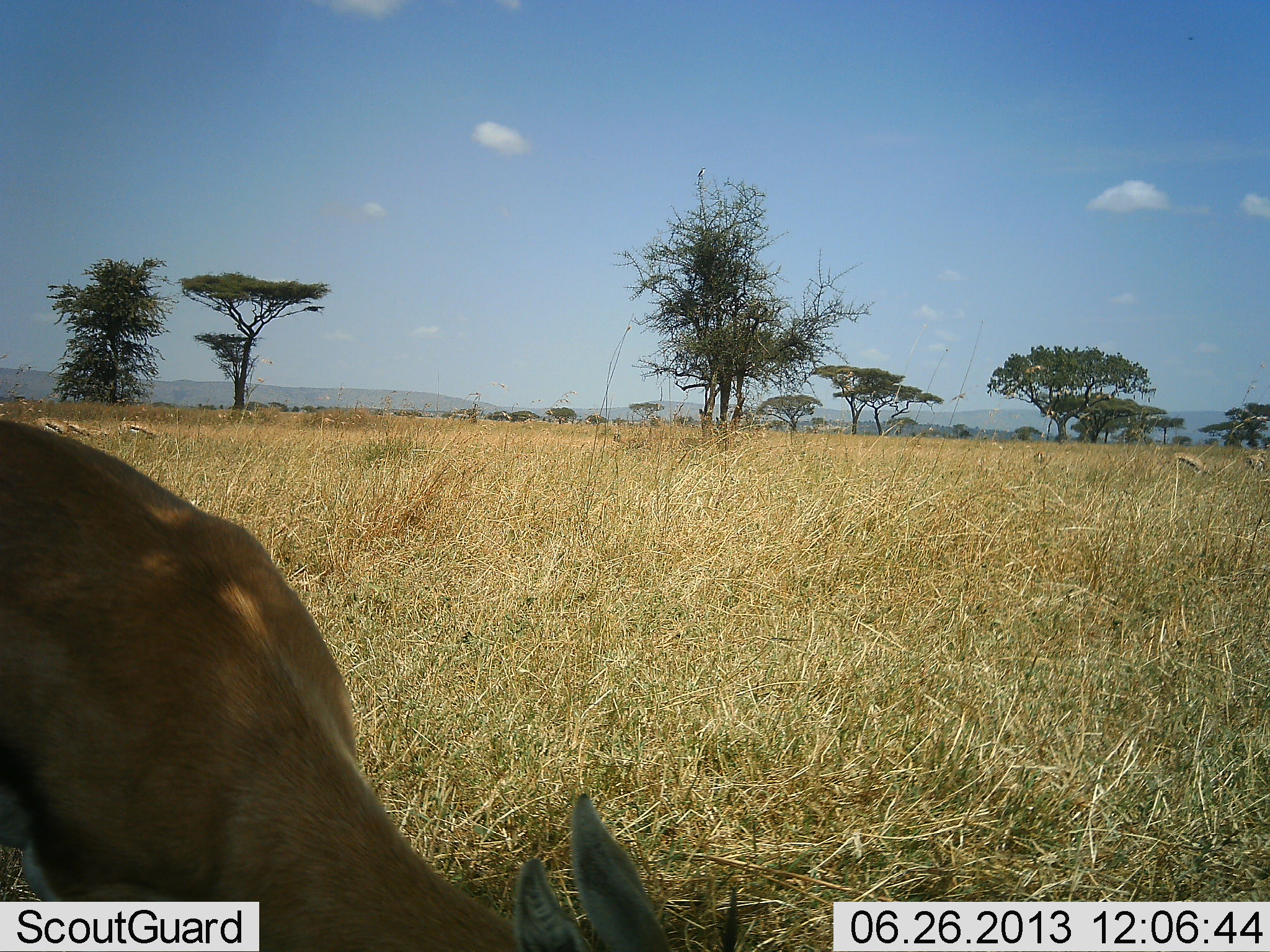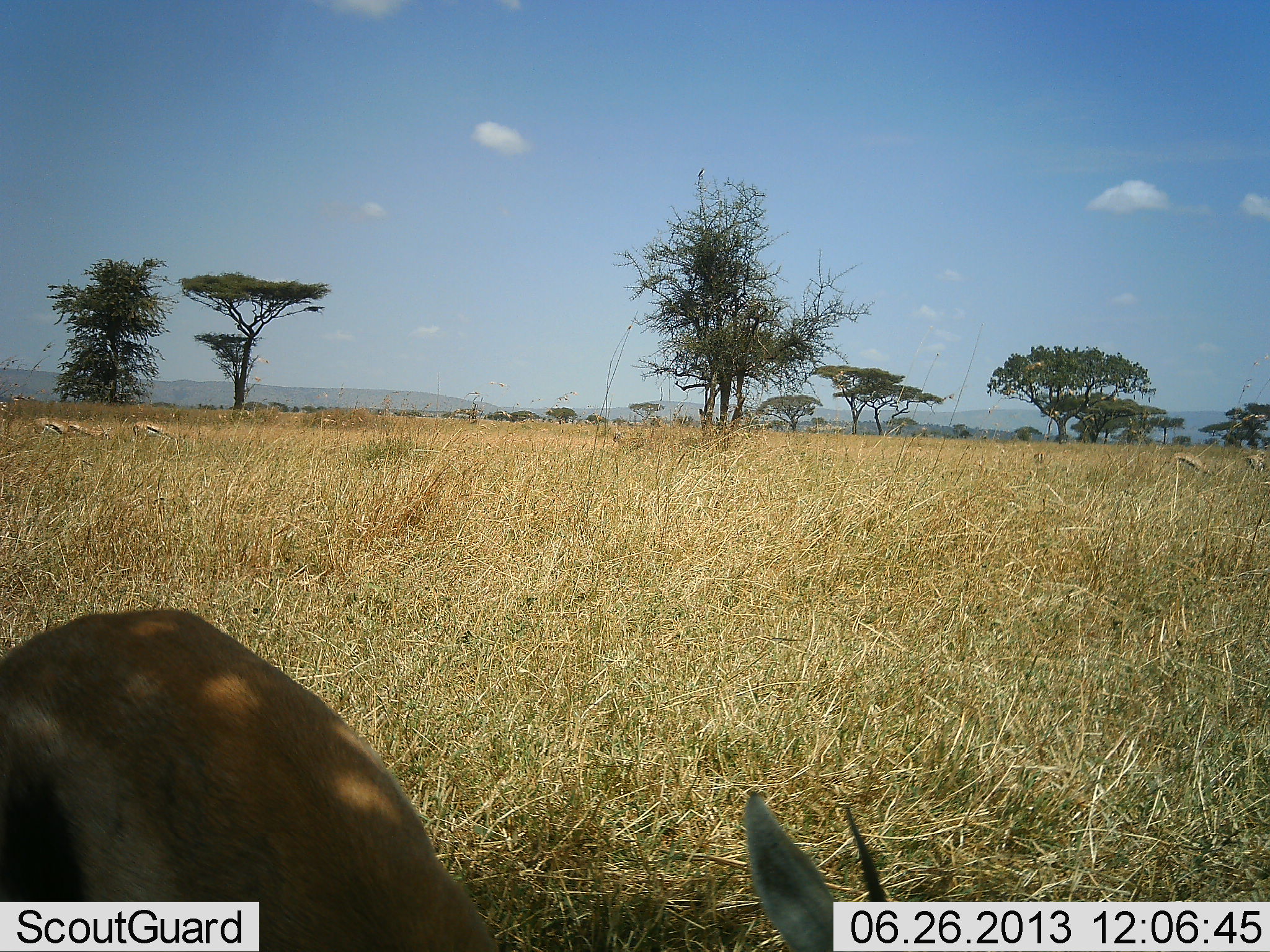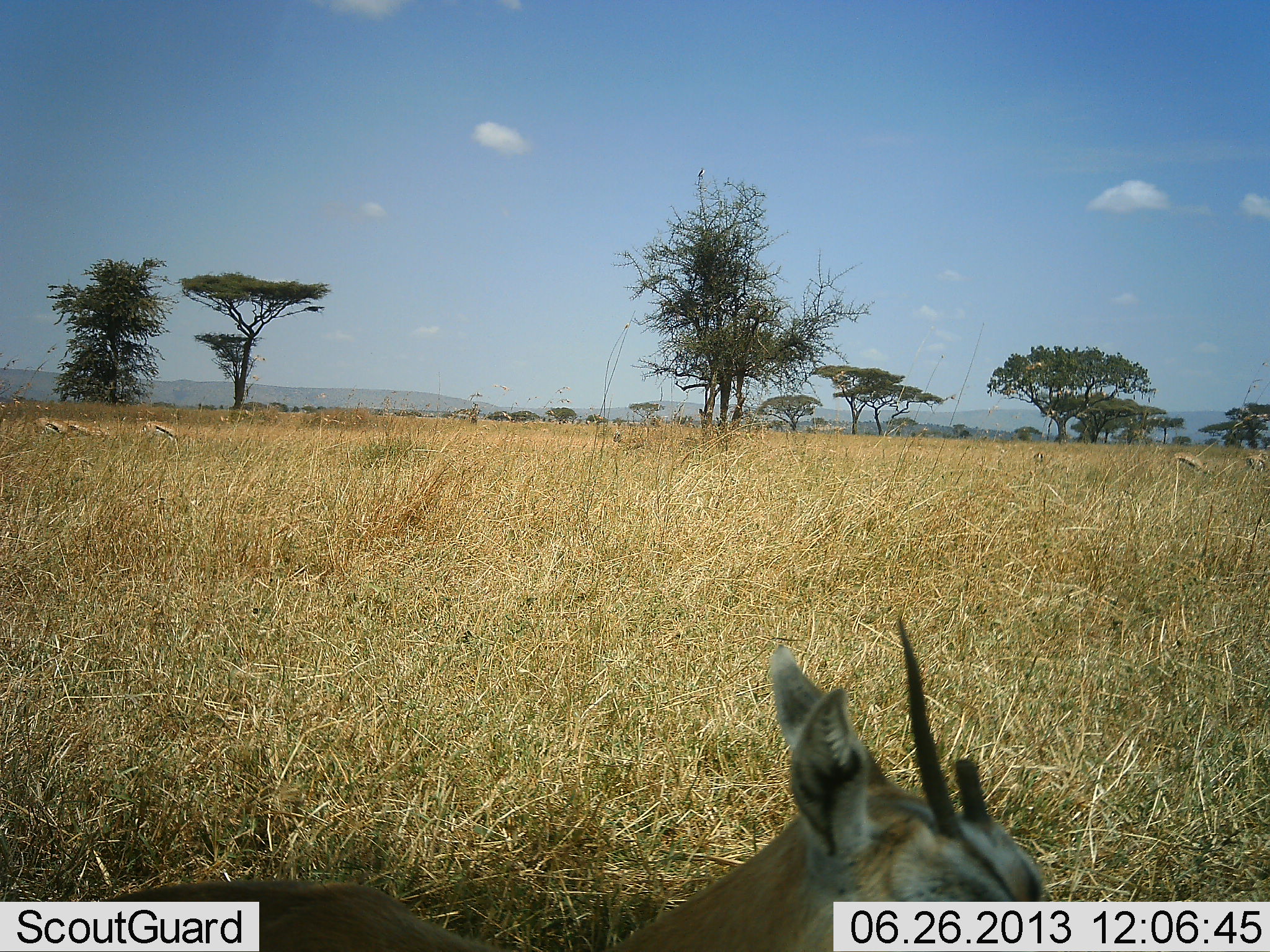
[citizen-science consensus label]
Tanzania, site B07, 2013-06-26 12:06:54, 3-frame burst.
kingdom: Animalia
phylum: Chordata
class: Mammalia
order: Artiodactyla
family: Bovidae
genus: Eudorcas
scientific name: Eudorcas thomsonii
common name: thomson's gazelle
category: gazellethomsons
Gazellethomsons (thomson's gazelle) (Eudorcas thomsonii), count 1. Behavior (volunteer vote fractions): standing 20%, resting 5%, moving 55%, interacting 0%. Young present (vote fraction): 0%. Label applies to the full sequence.